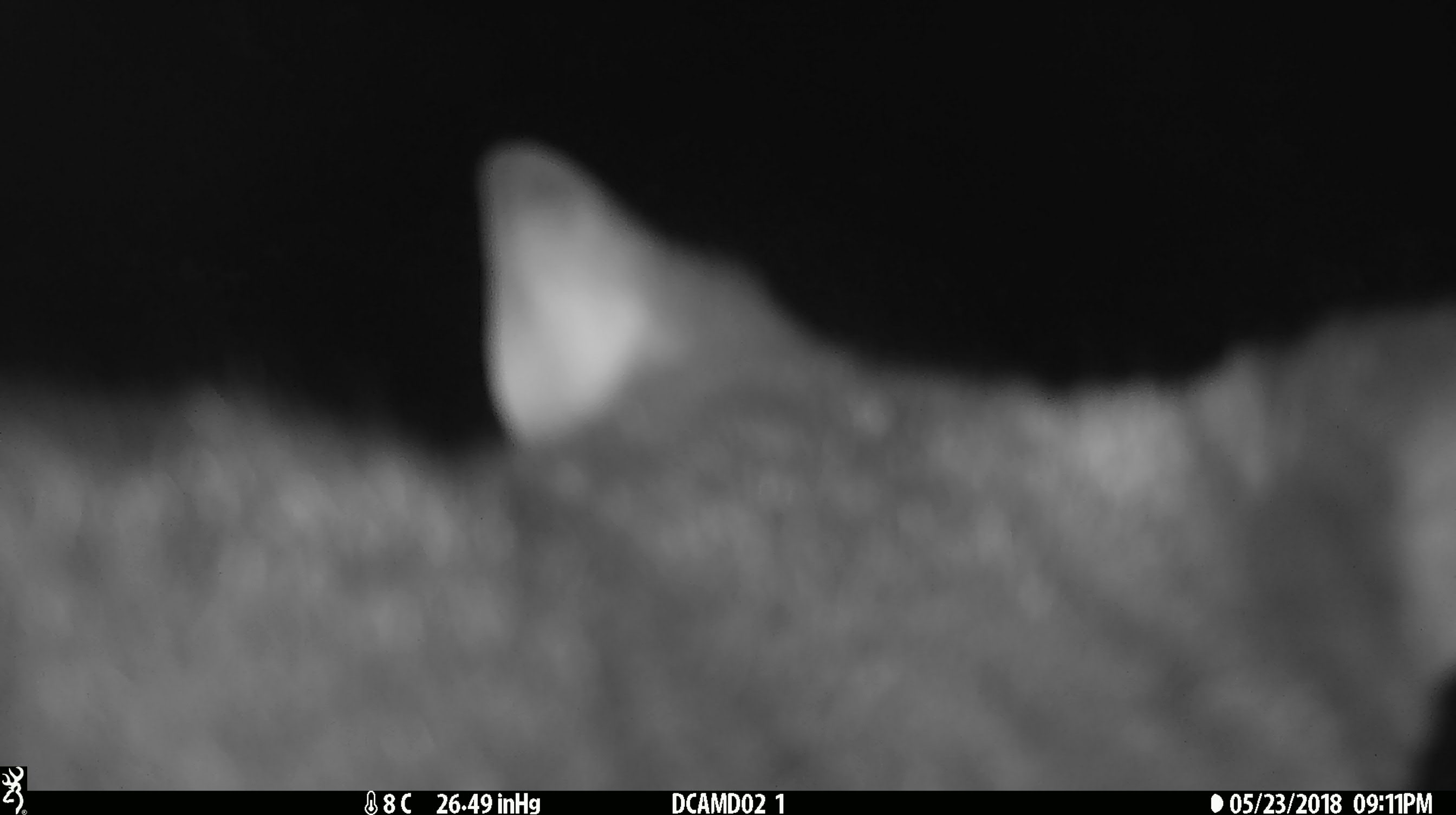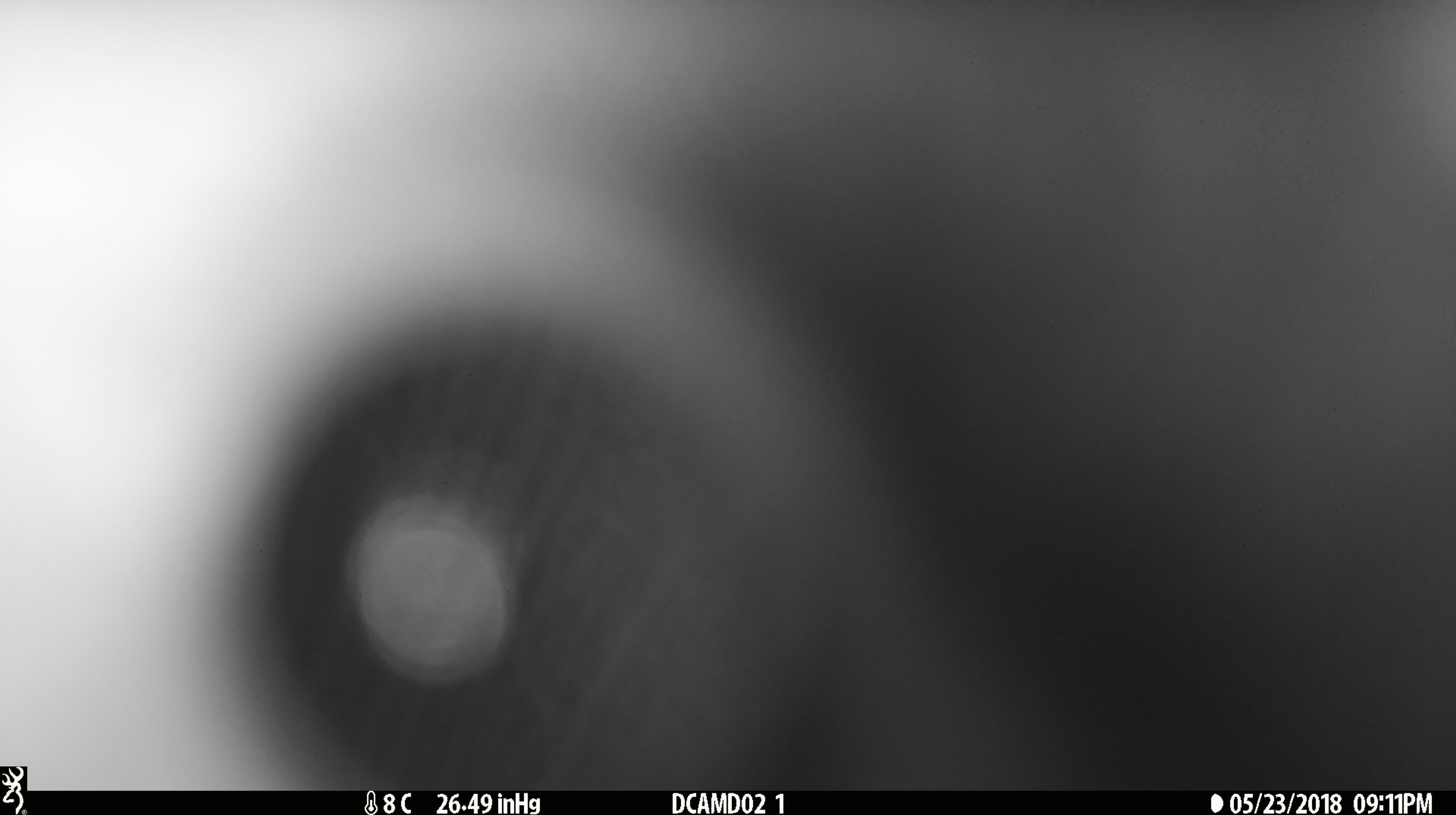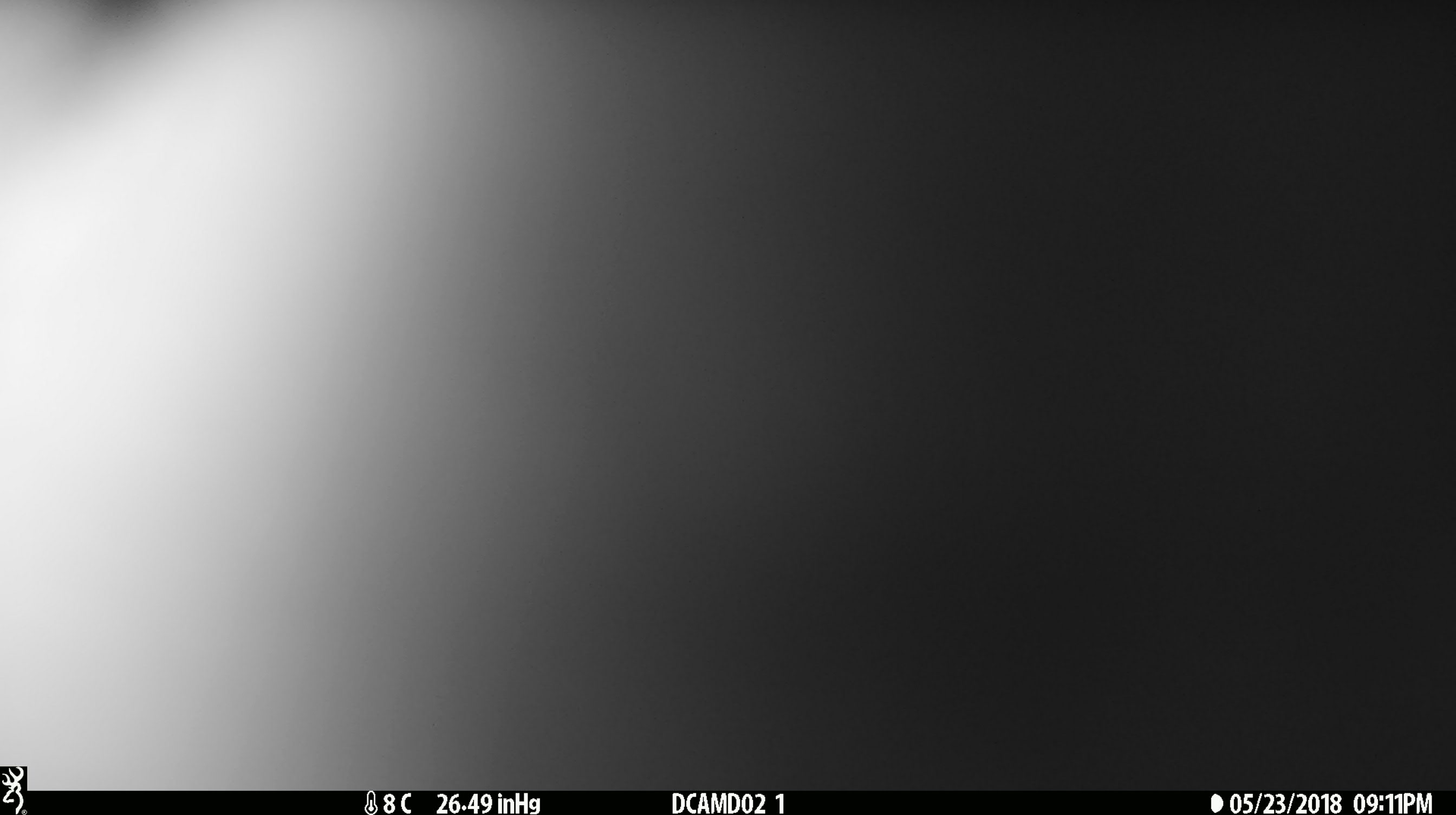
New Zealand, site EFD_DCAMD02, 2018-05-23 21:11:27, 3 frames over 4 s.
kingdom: Animalia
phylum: Chordata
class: Mammalia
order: Diprotodontia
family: Phalangeridae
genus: Trichosurus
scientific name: Trichosurus vulpecula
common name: common brushtail possum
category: possum